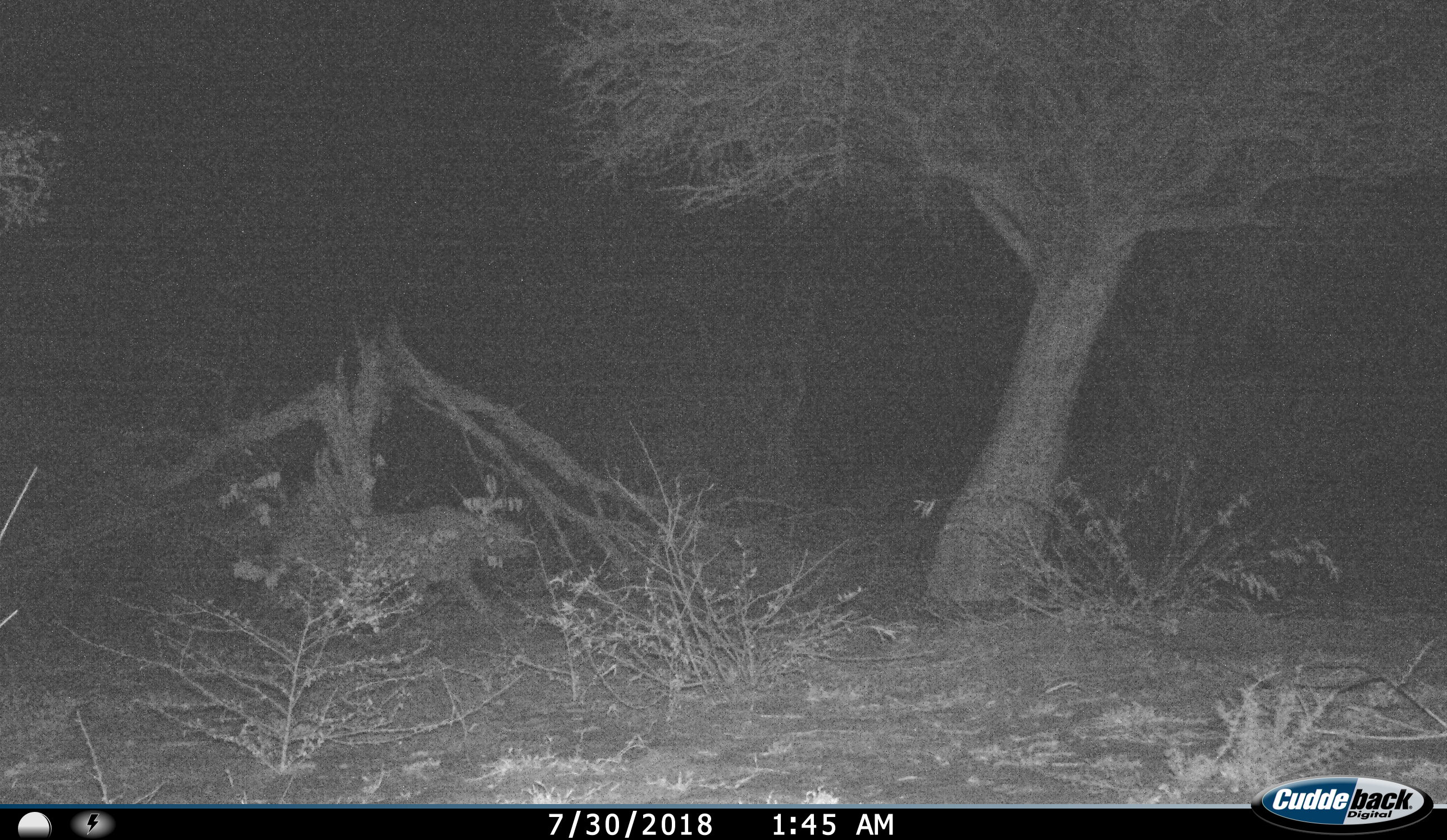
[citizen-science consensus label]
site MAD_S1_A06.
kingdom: Animalia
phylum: Chordata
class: Mammalia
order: Carnivora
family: Felidae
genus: Panthera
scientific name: Panthera pardus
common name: leopard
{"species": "leopard (Panthera pardus)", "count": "1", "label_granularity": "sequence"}